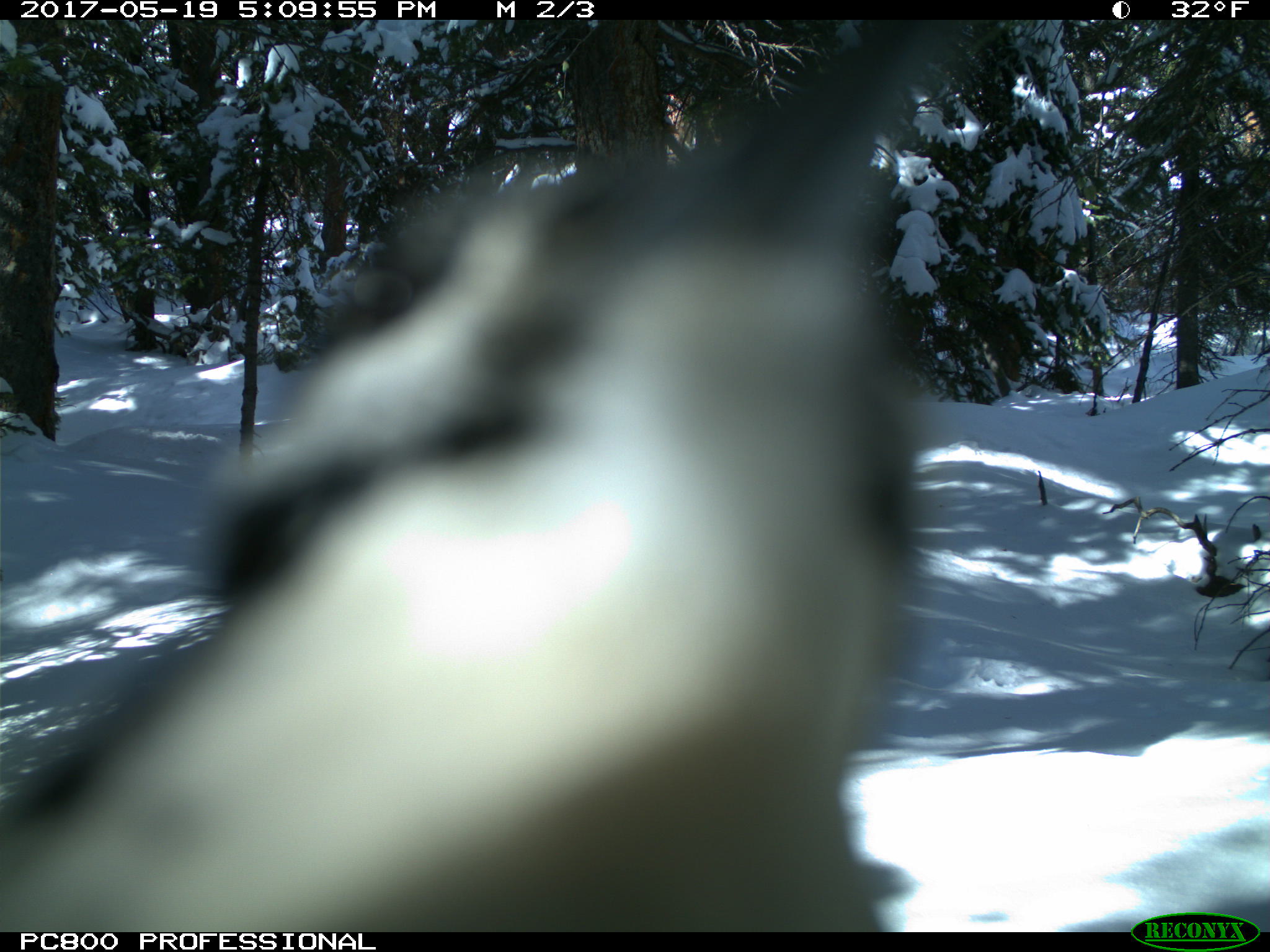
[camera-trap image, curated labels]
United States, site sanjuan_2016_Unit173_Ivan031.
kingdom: Animalia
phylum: Chordata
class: Aves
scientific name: Aves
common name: birds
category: unidentified bird